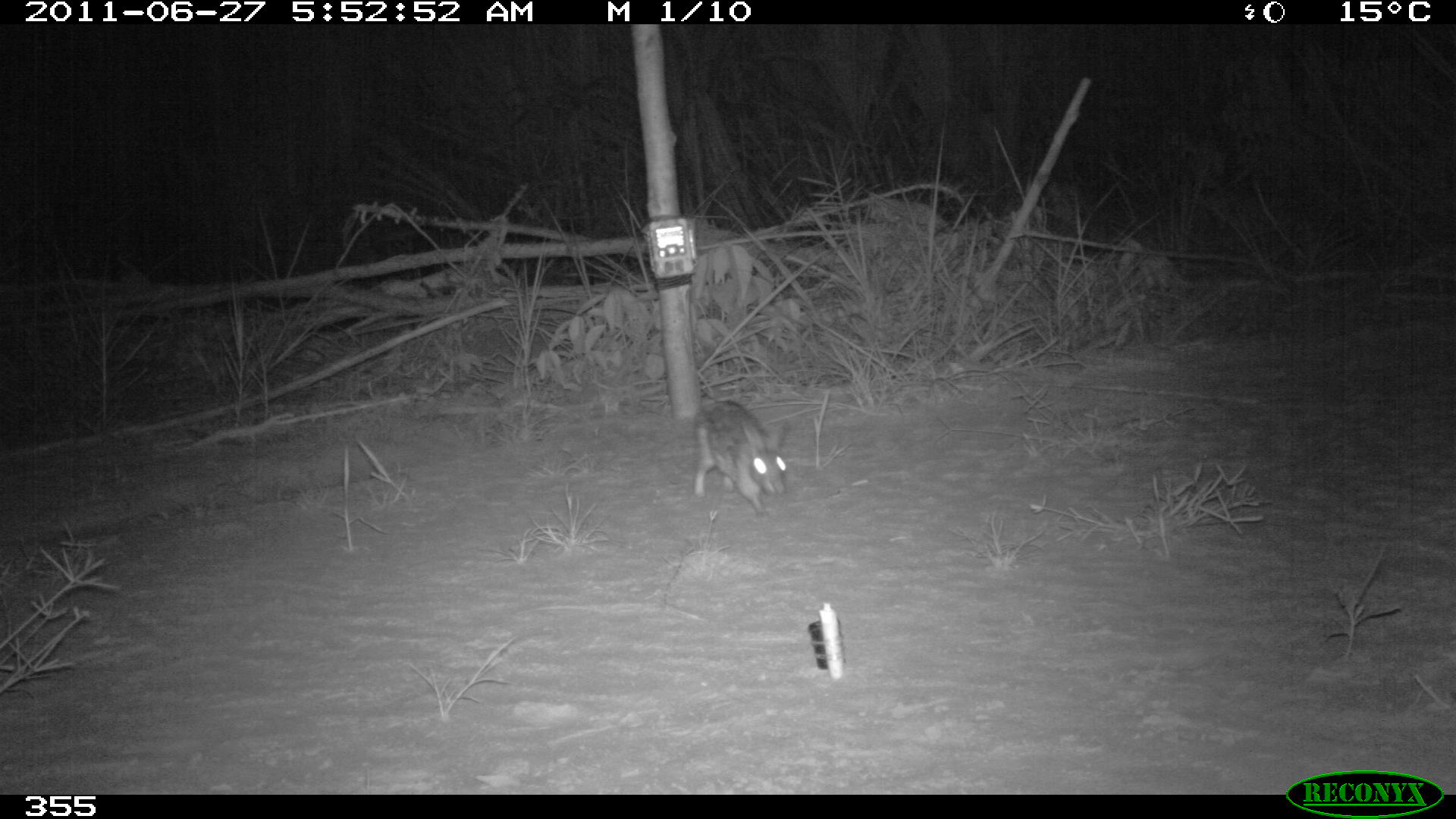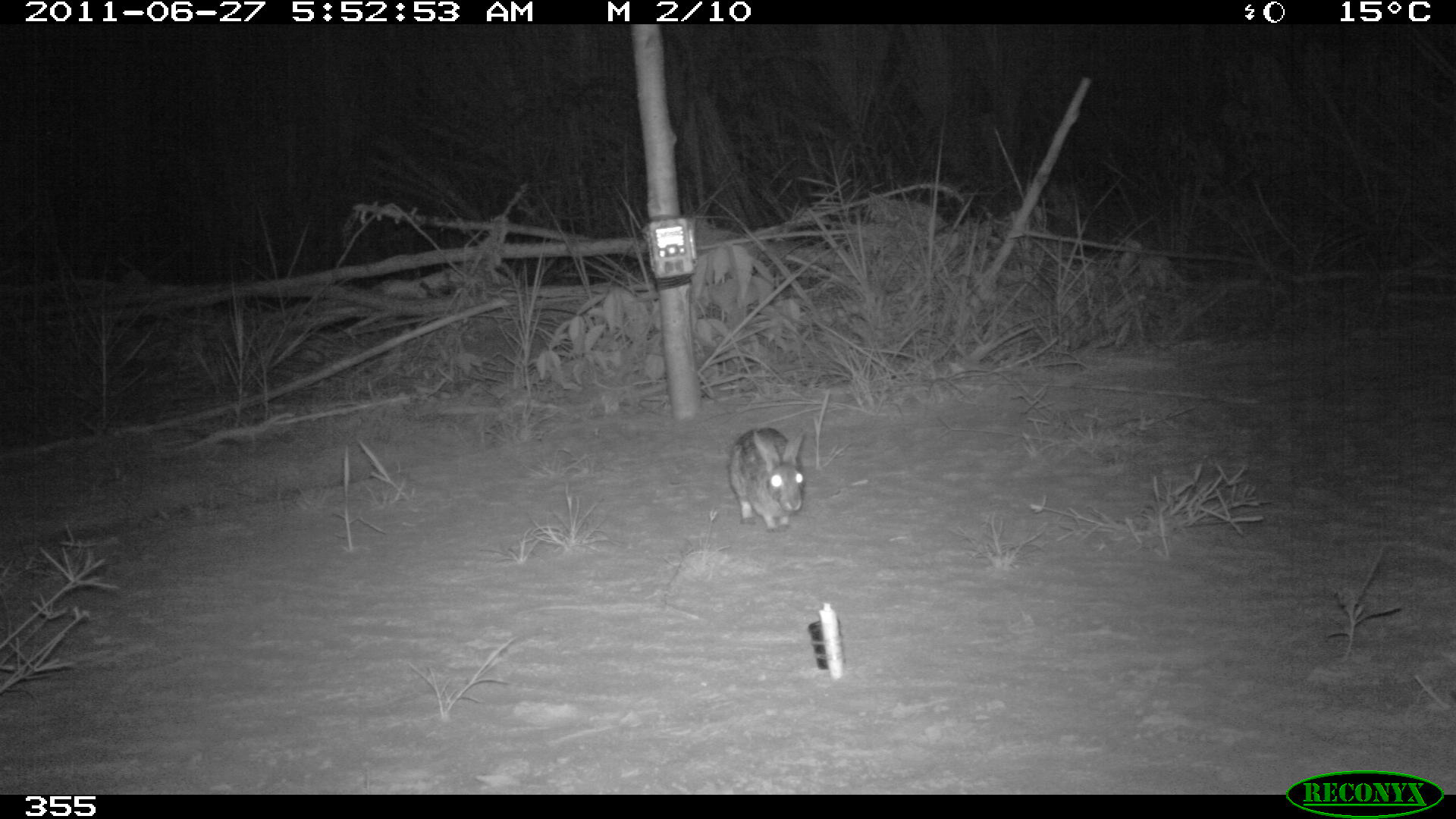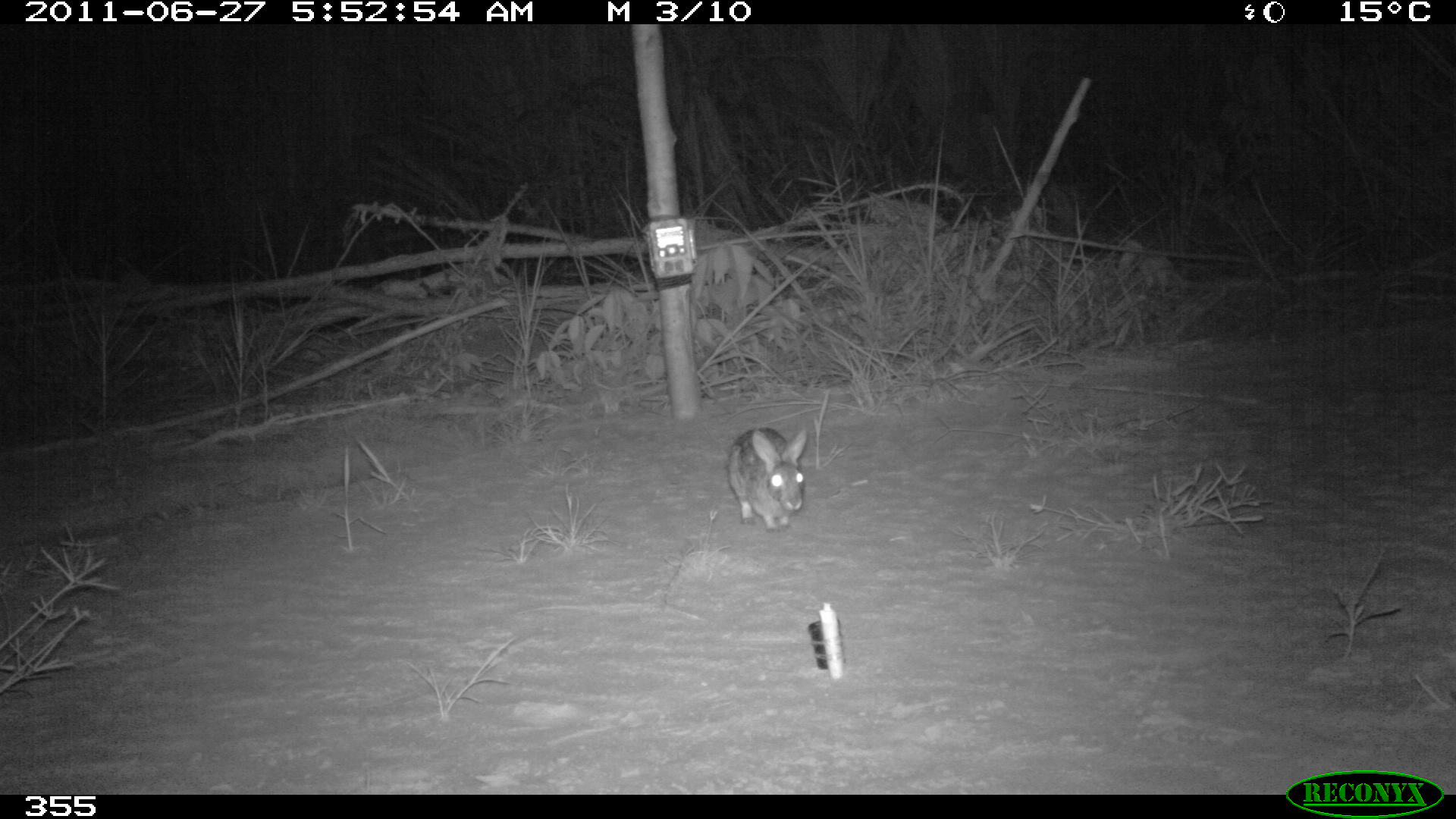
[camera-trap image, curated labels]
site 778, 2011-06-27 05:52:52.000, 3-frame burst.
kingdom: Animalia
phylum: Chordata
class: Mammalia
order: Lagomorpha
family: Leporidae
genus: Sylvilagus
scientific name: Sylvilagus brasiliensis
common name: tapeti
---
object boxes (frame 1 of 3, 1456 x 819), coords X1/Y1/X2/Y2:
sylvilagus brasiliensis: 692/393/790/516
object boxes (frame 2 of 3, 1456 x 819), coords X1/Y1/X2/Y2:
sylvilagus brasiliensis: 726/425/808/532